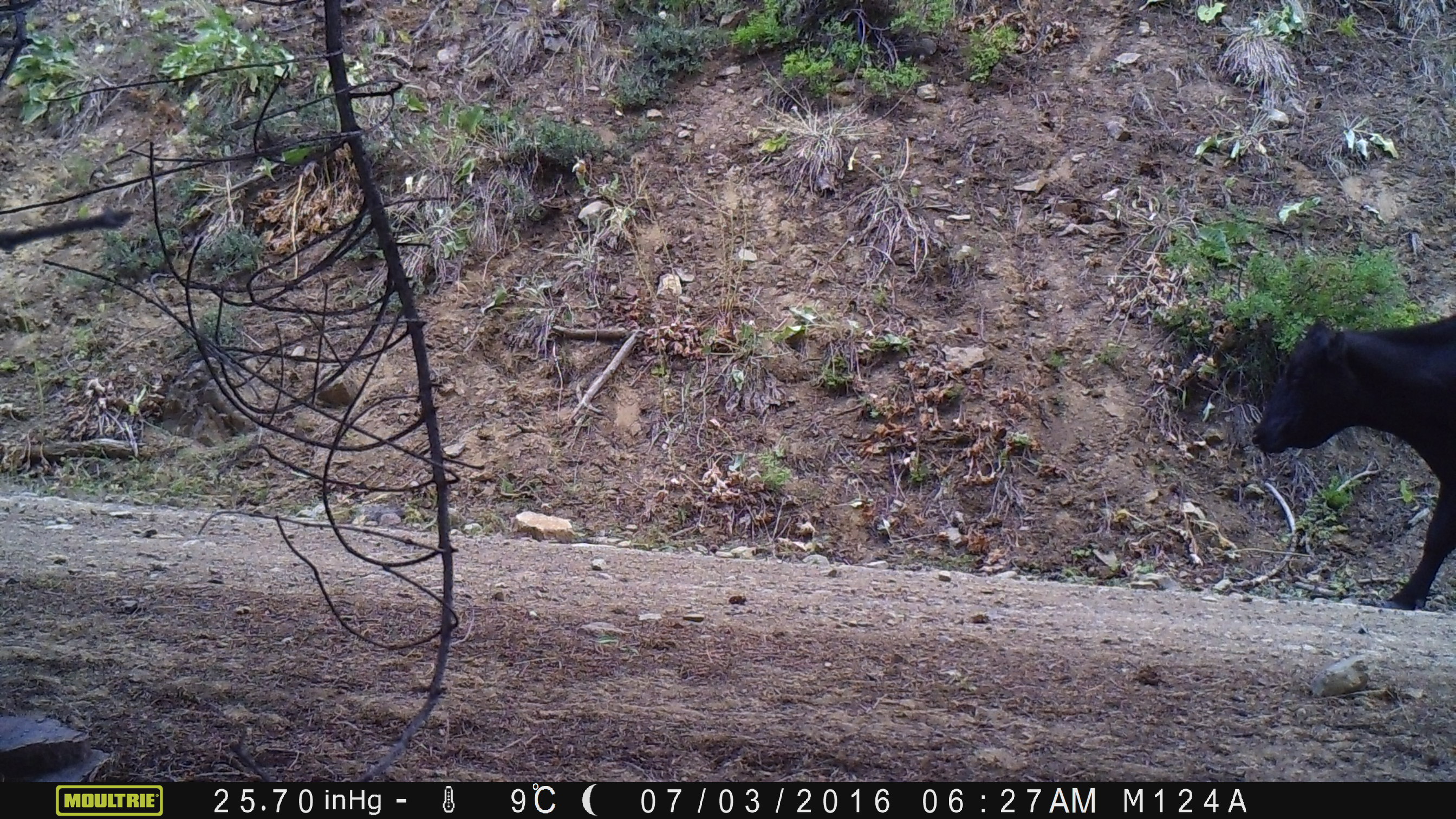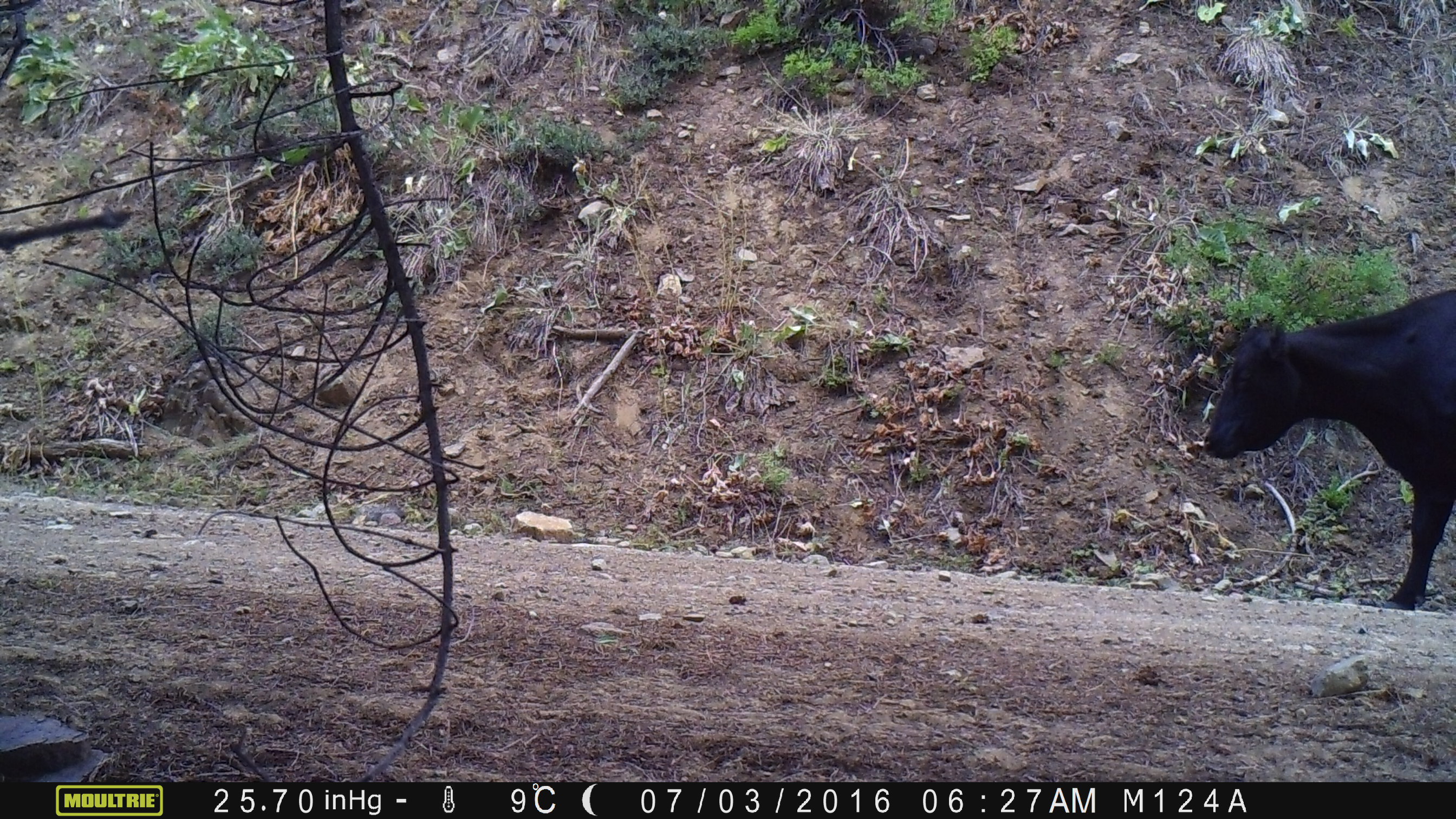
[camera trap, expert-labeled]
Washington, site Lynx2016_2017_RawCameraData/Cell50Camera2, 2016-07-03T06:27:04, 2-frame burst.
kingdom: Animalia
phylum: Chordata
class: Mammalia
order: Artiodactyla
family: Bovidae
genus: Bos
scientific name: Bos taurus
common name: domestic cattle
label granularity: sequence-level